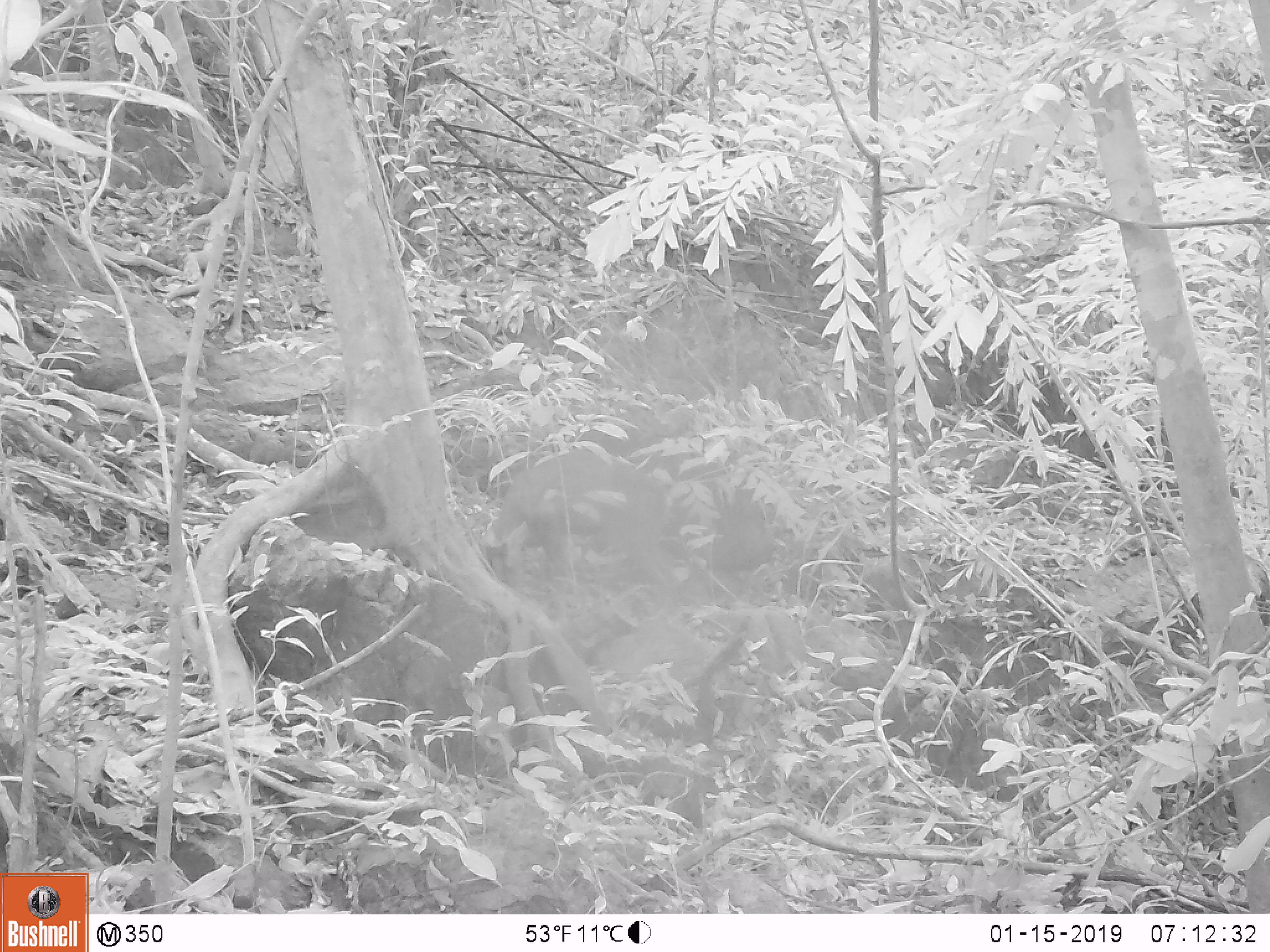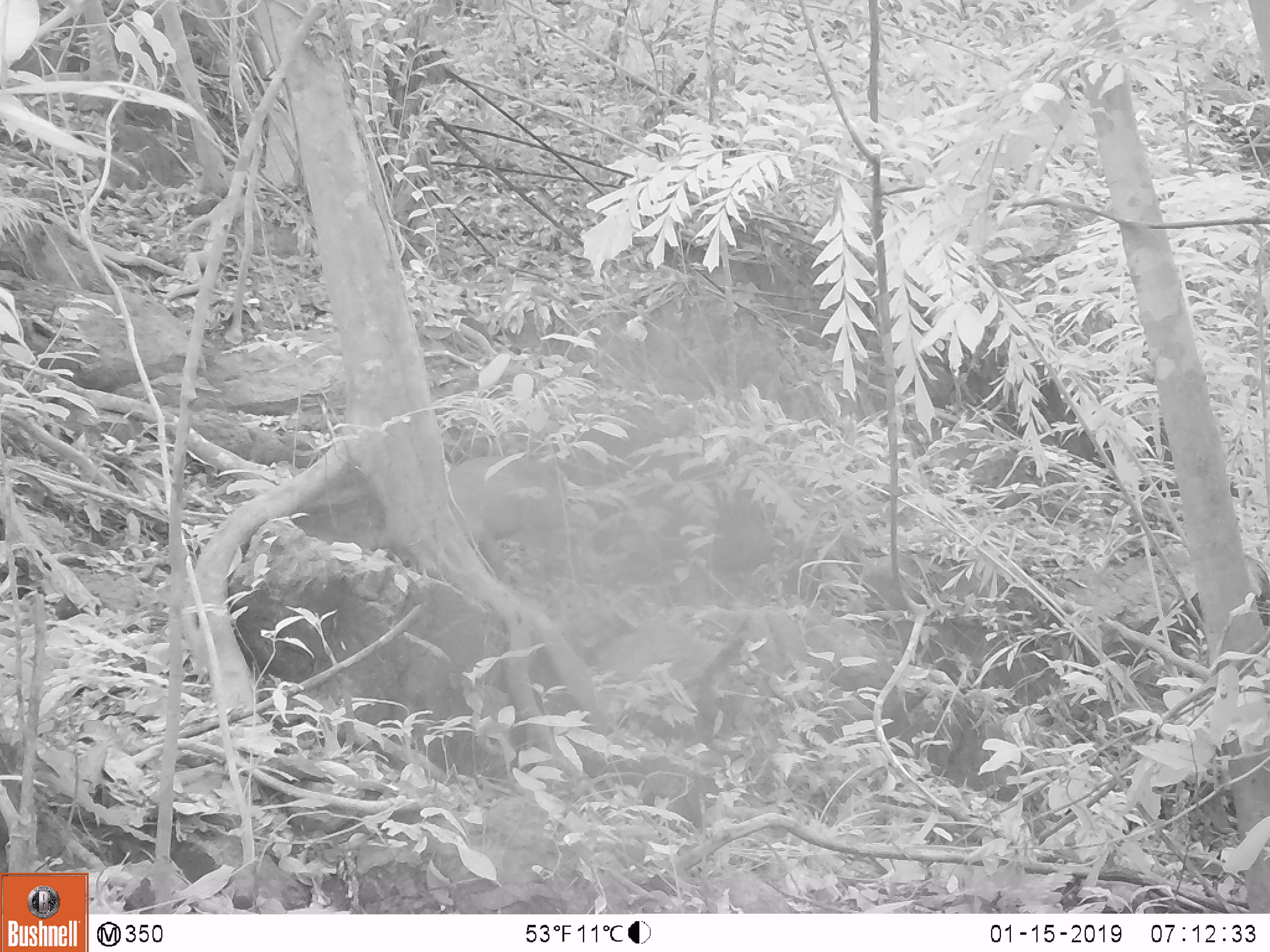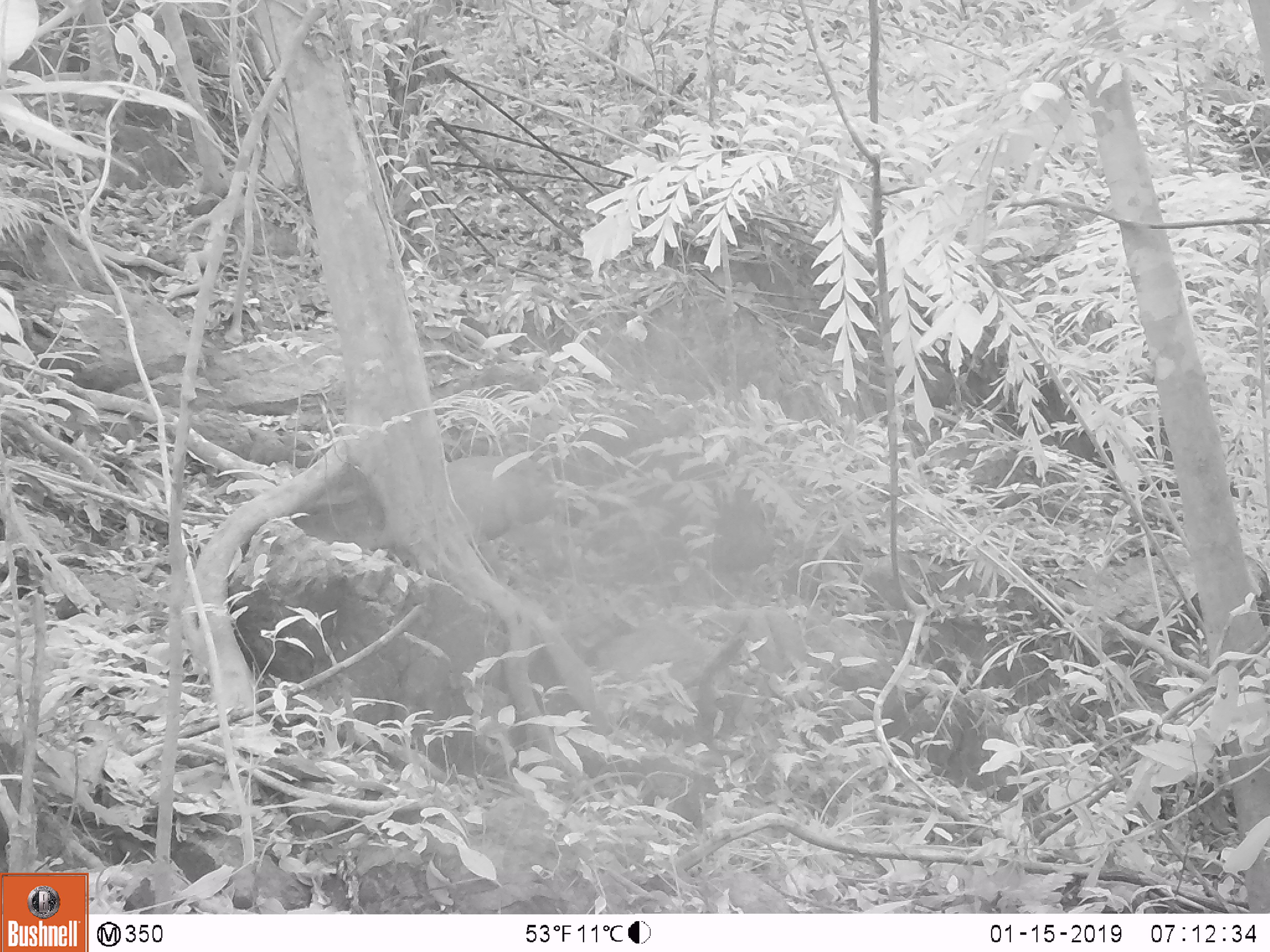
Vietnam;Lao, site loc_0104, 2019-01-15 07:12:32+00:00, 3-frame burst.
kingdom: Animalia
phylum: Chordata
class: Mammalia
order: Artiodactyla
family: Cervidae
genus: Muntiacus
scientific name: Muntiacus rooseveltorum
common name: roosevelt's muntjac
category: roosevelts muntjac group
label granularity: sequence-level